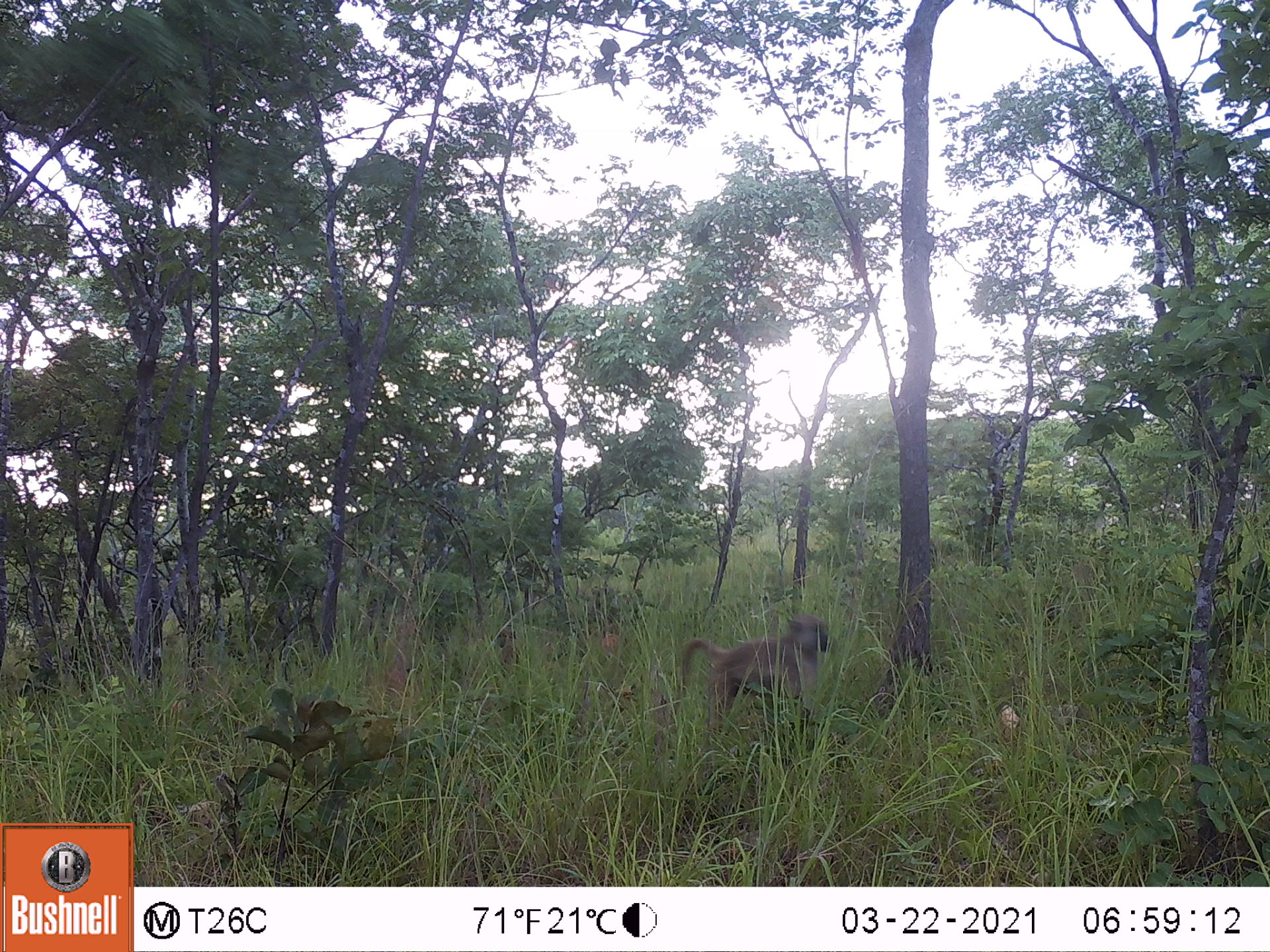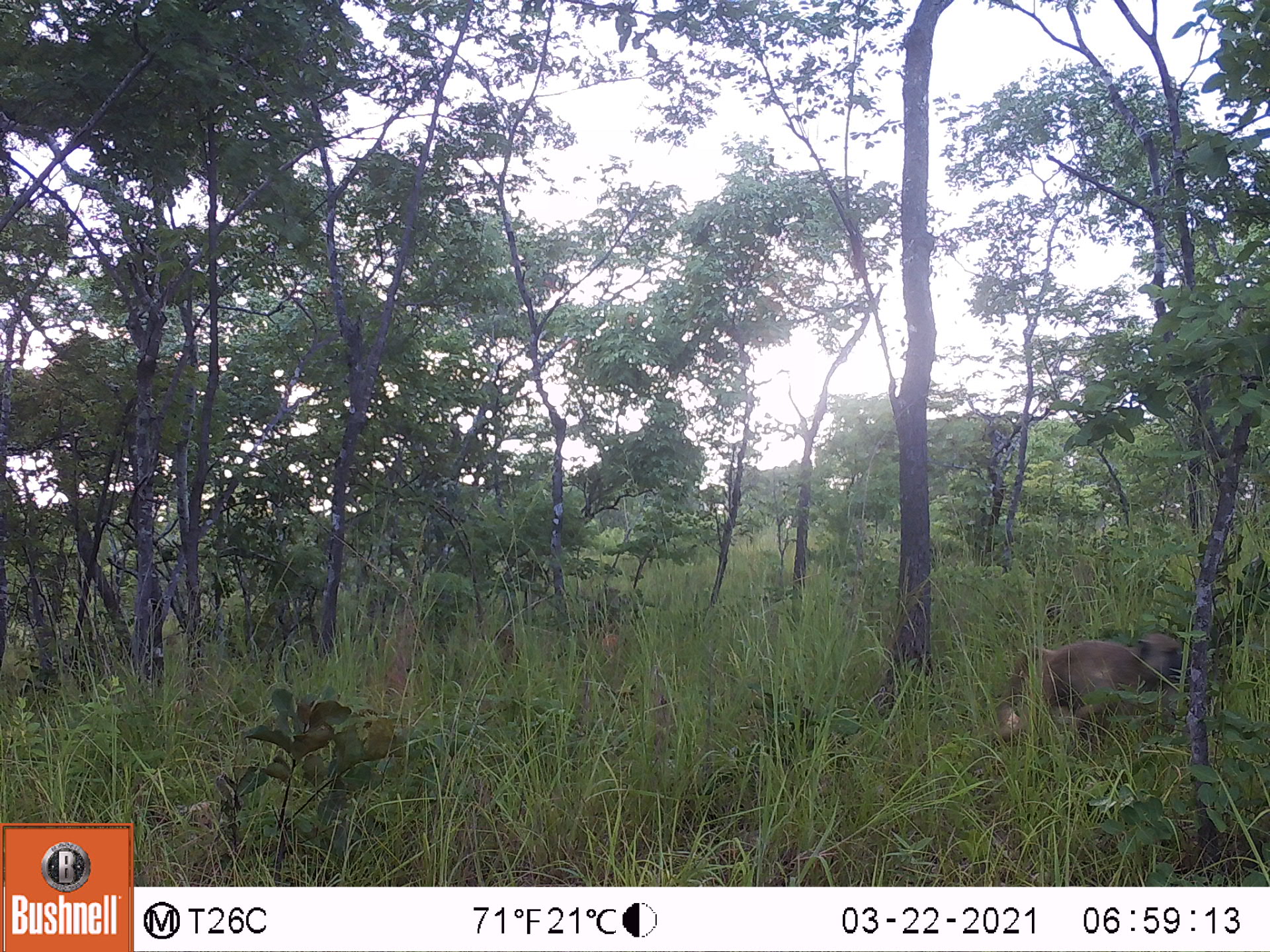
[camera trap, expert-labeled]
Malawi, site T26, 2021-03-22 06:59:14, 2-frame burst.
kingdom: Animalia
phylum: Chordata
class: Mammalia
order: Primates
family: Cercopithecidae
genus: Papio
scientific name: Papio cynocephalus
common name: yellow baboon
Yellow baboon (Papio cynocephalus), count 2.